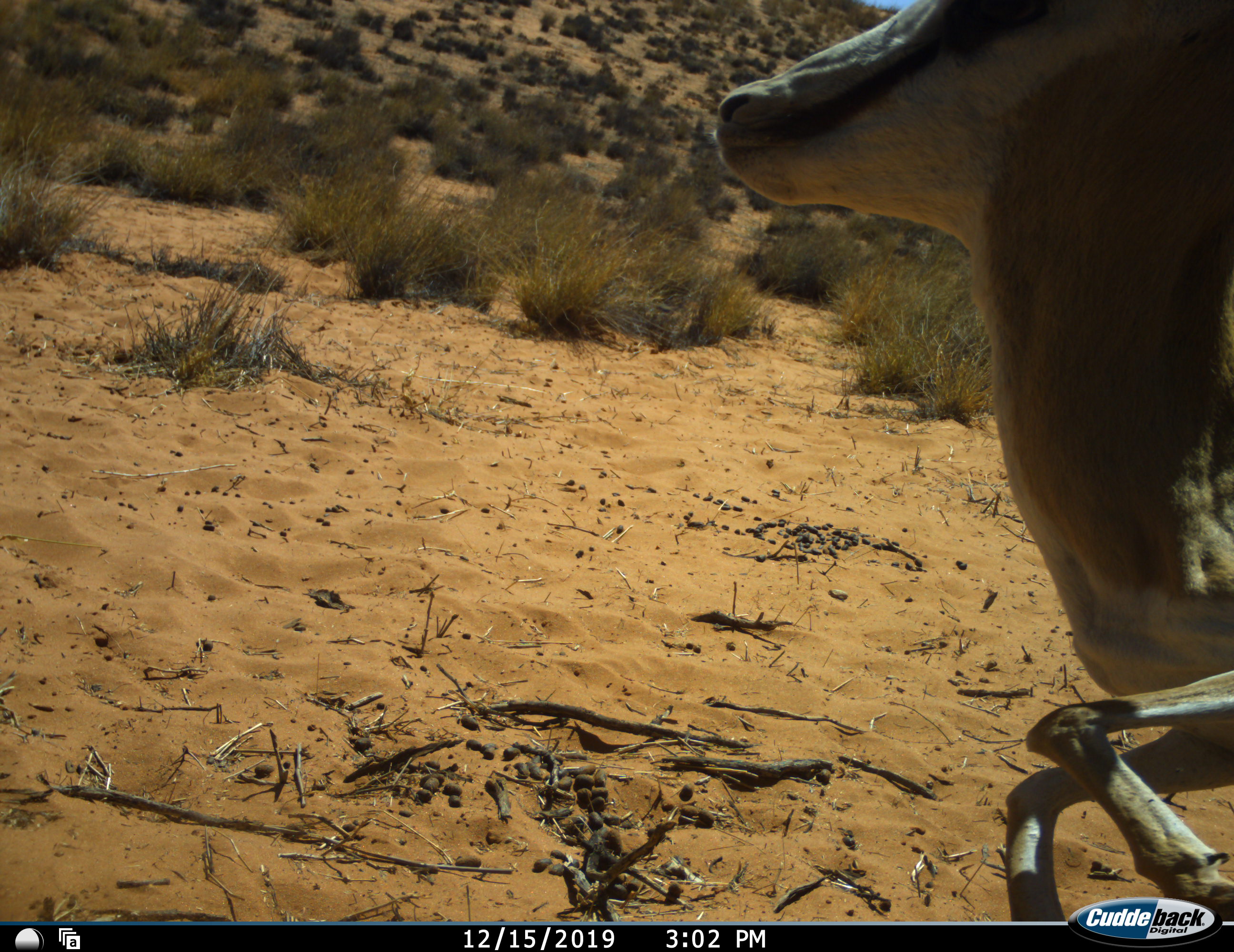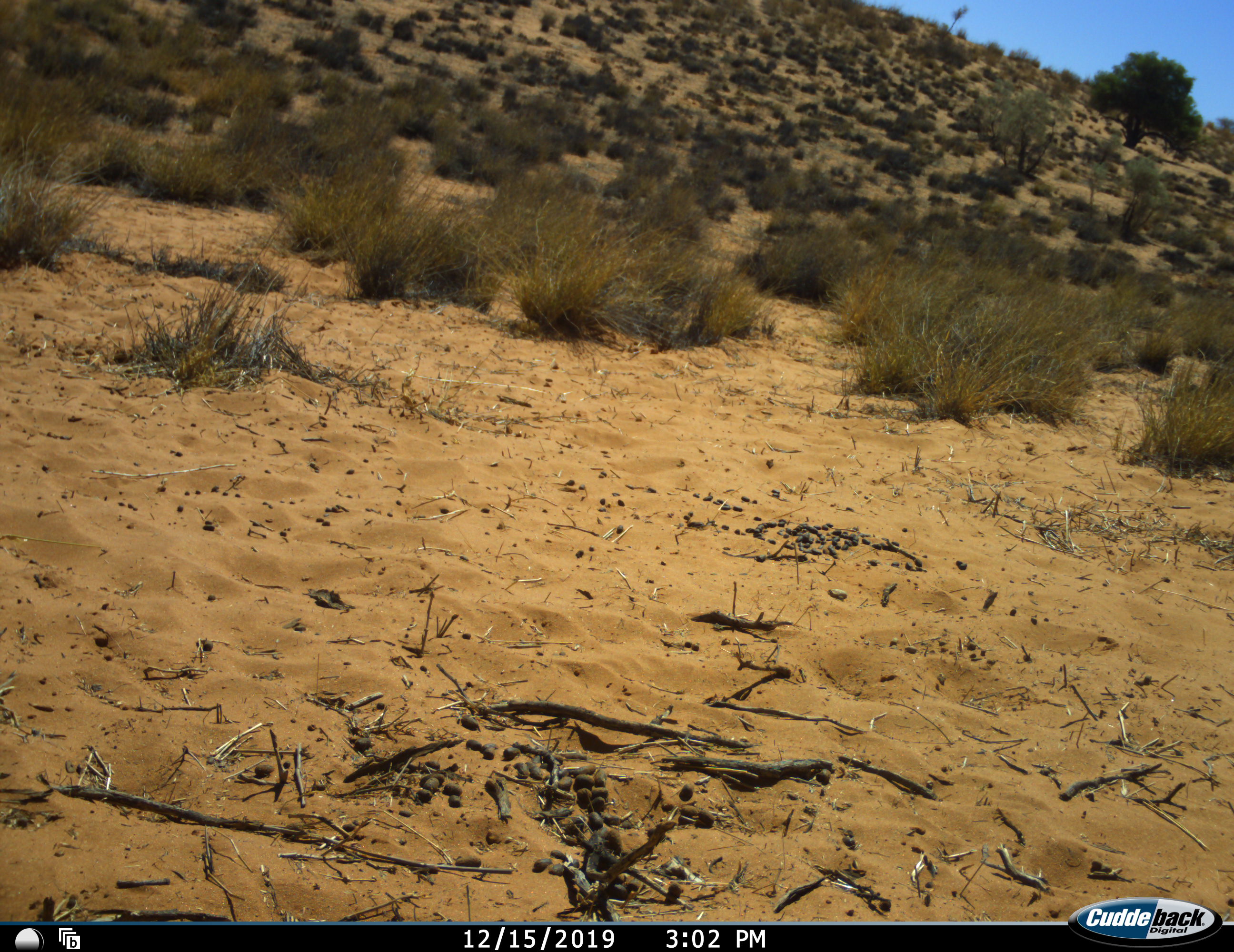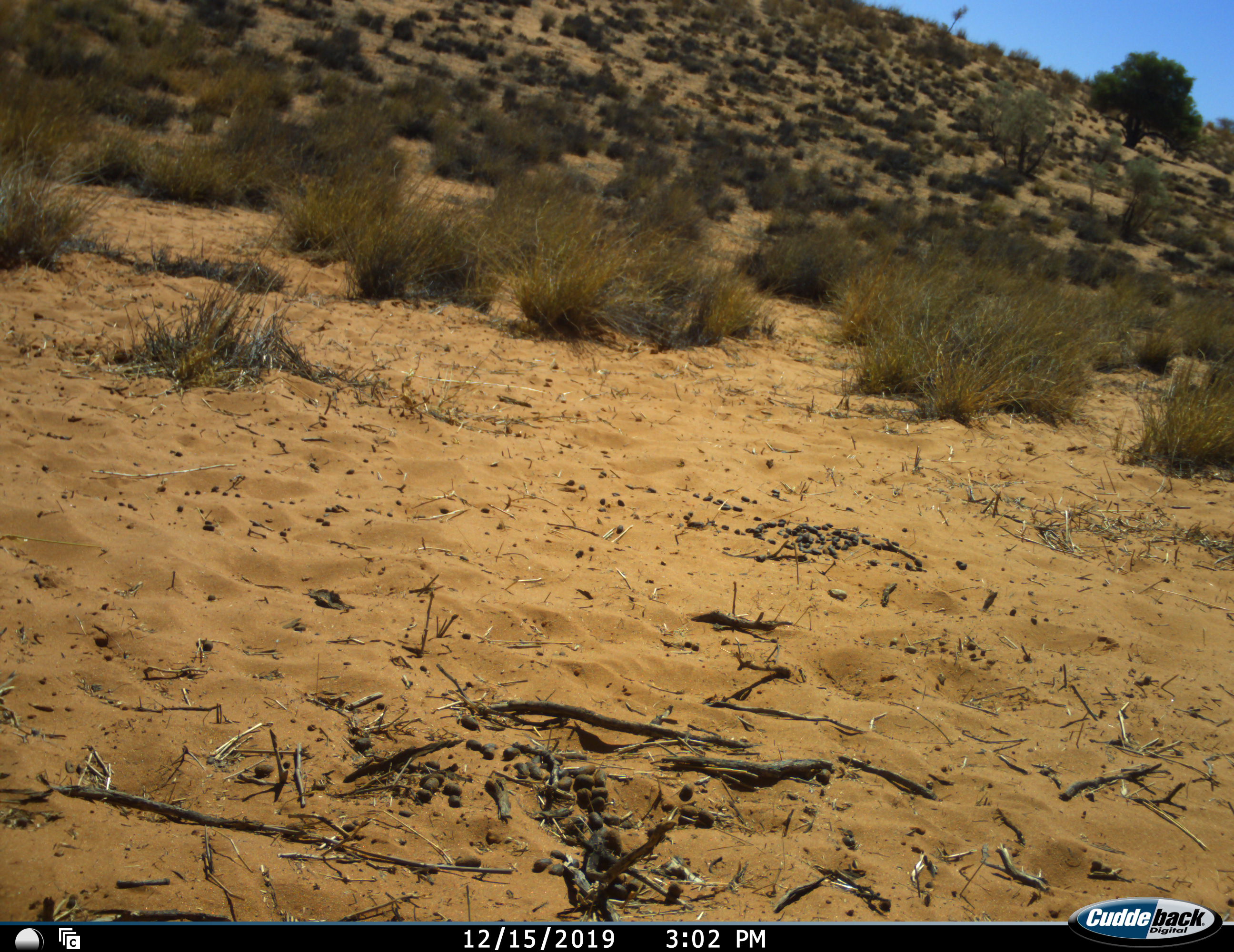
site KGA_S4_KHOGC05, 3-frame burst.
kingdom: Animalia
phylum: Chordata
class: Mammalia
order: Artiodactyla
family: Bovidae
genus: Antidorcas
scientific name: Antidorcas marsupialis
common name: springbok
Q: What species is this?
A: Springbok (Antidorcas marsupialis).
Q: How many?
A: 1.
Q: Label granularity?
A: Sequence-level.